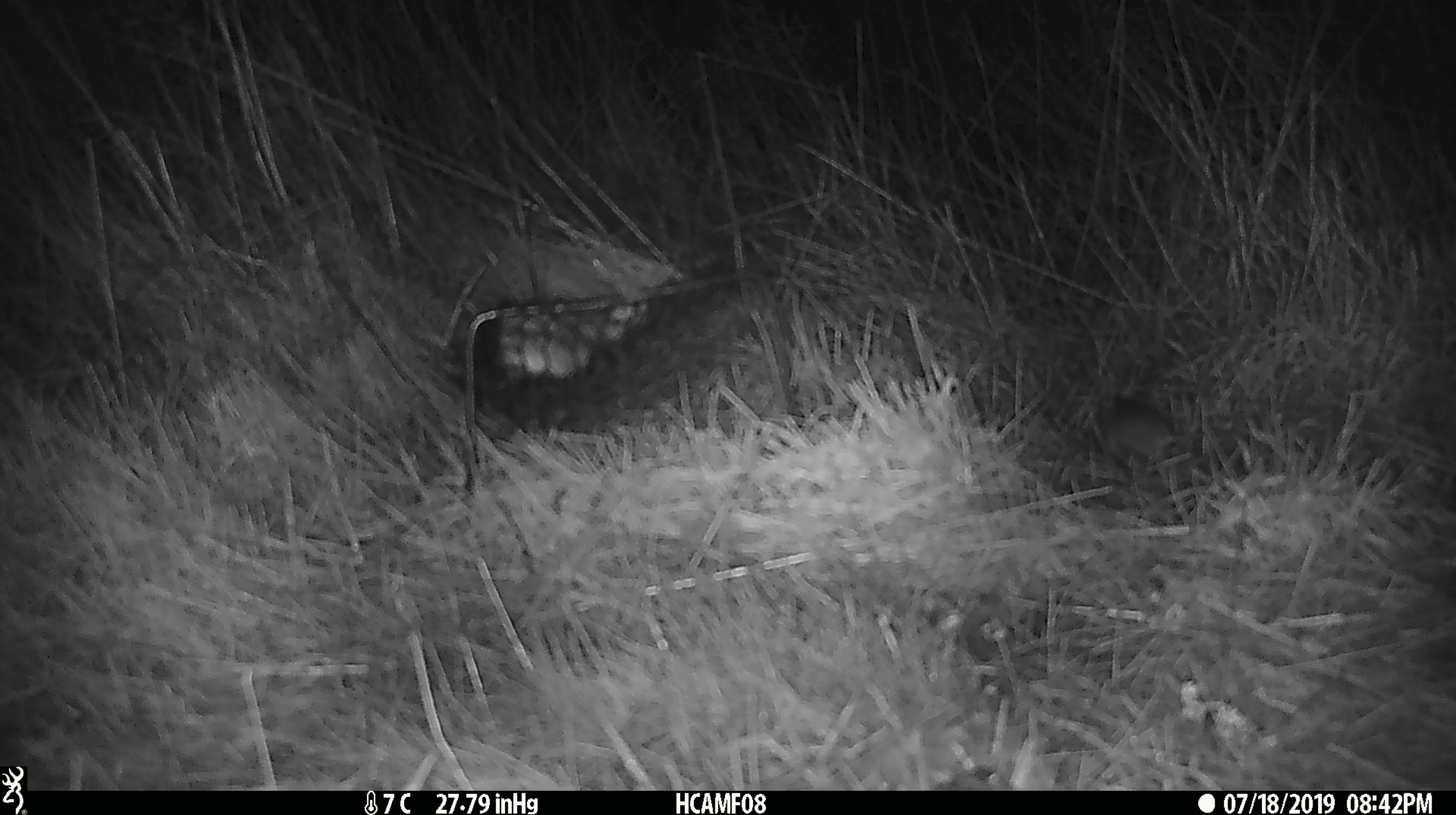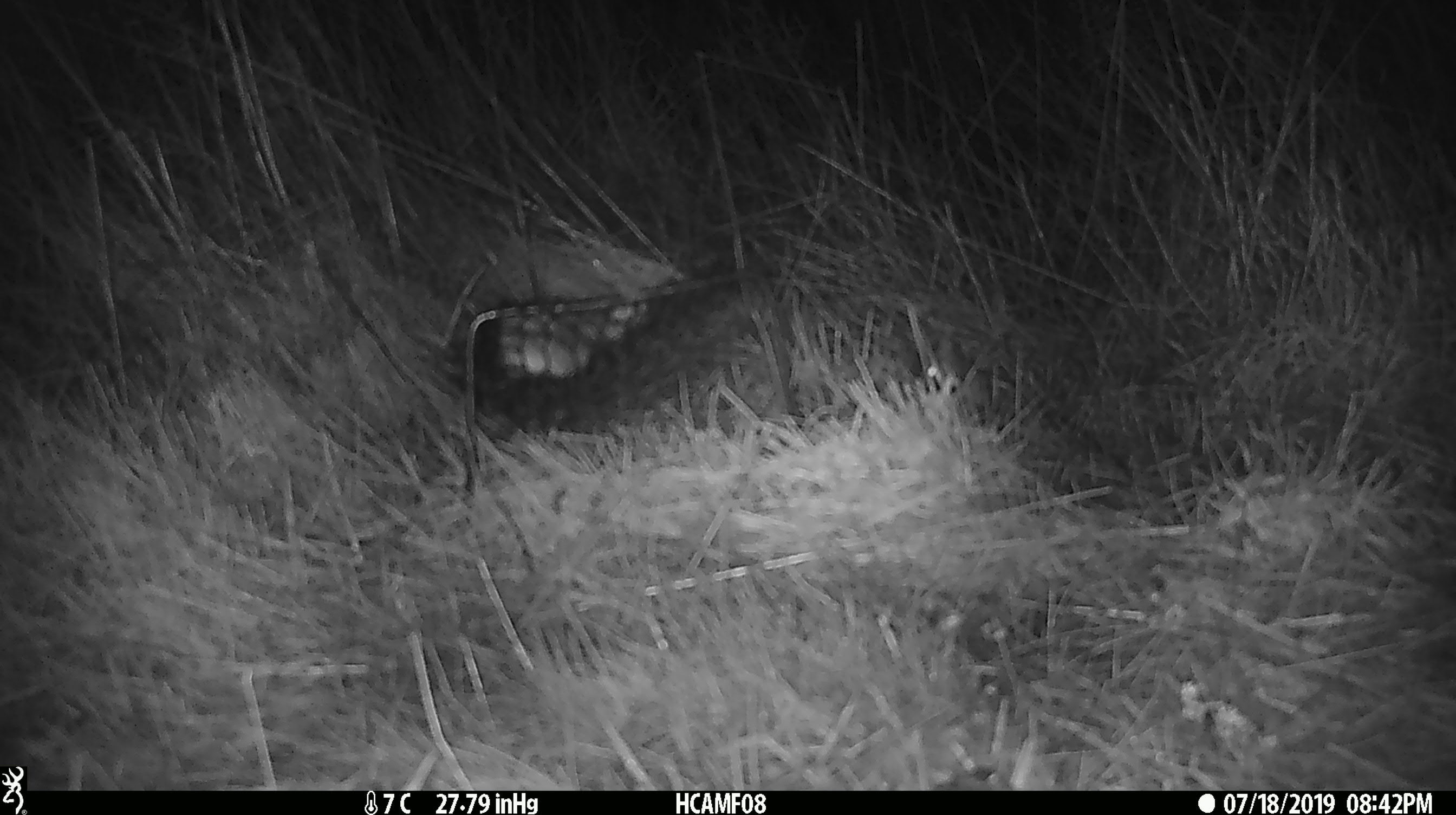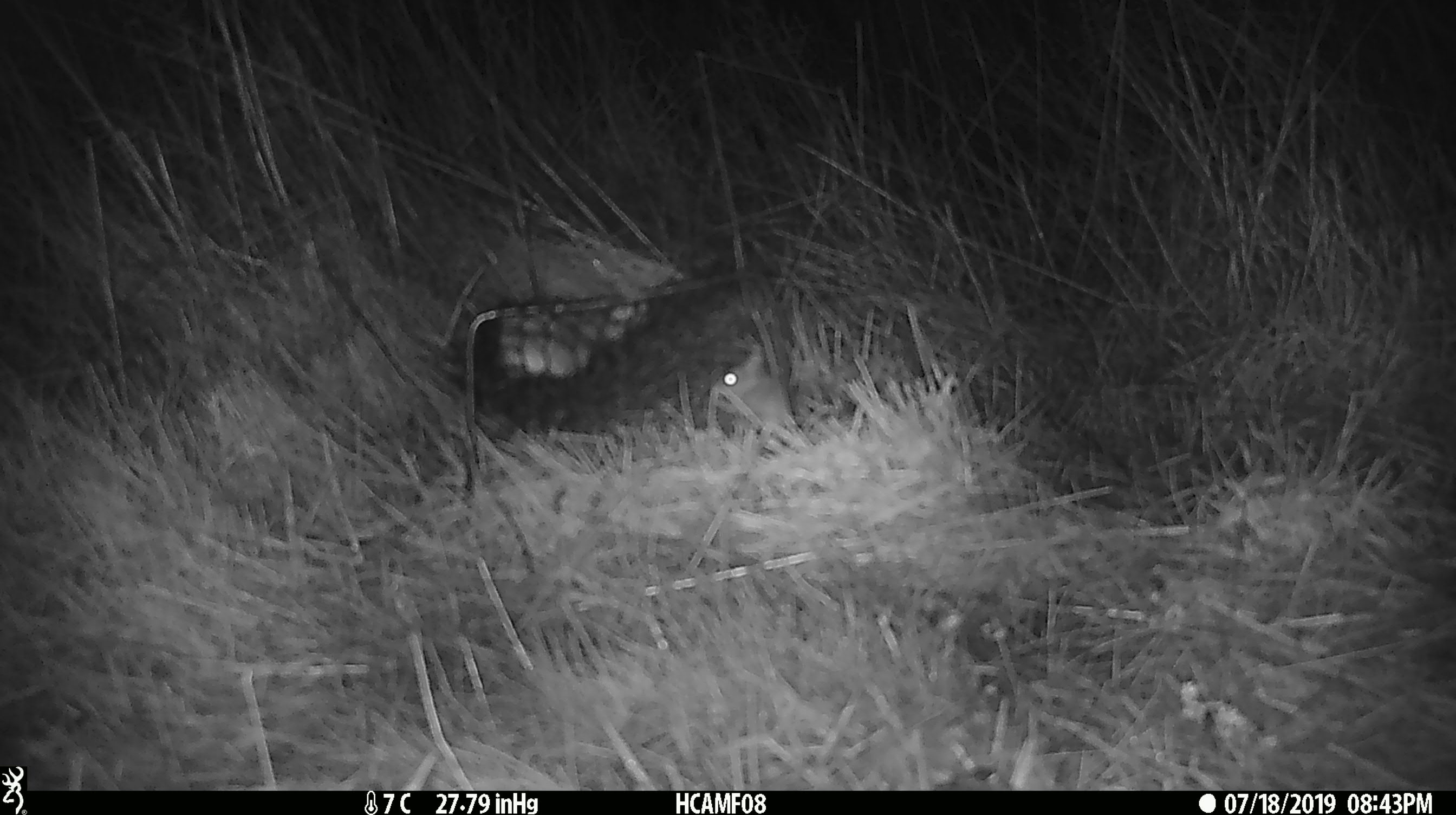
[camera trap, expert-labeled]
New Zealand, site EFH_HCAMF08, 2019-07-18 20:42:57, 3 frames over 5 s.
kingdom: Animalia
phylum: Chordata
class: Mammalia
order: Rodentia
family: Muridae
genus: Mus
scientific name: Mus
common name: mouse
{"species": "mouse (Mus)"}